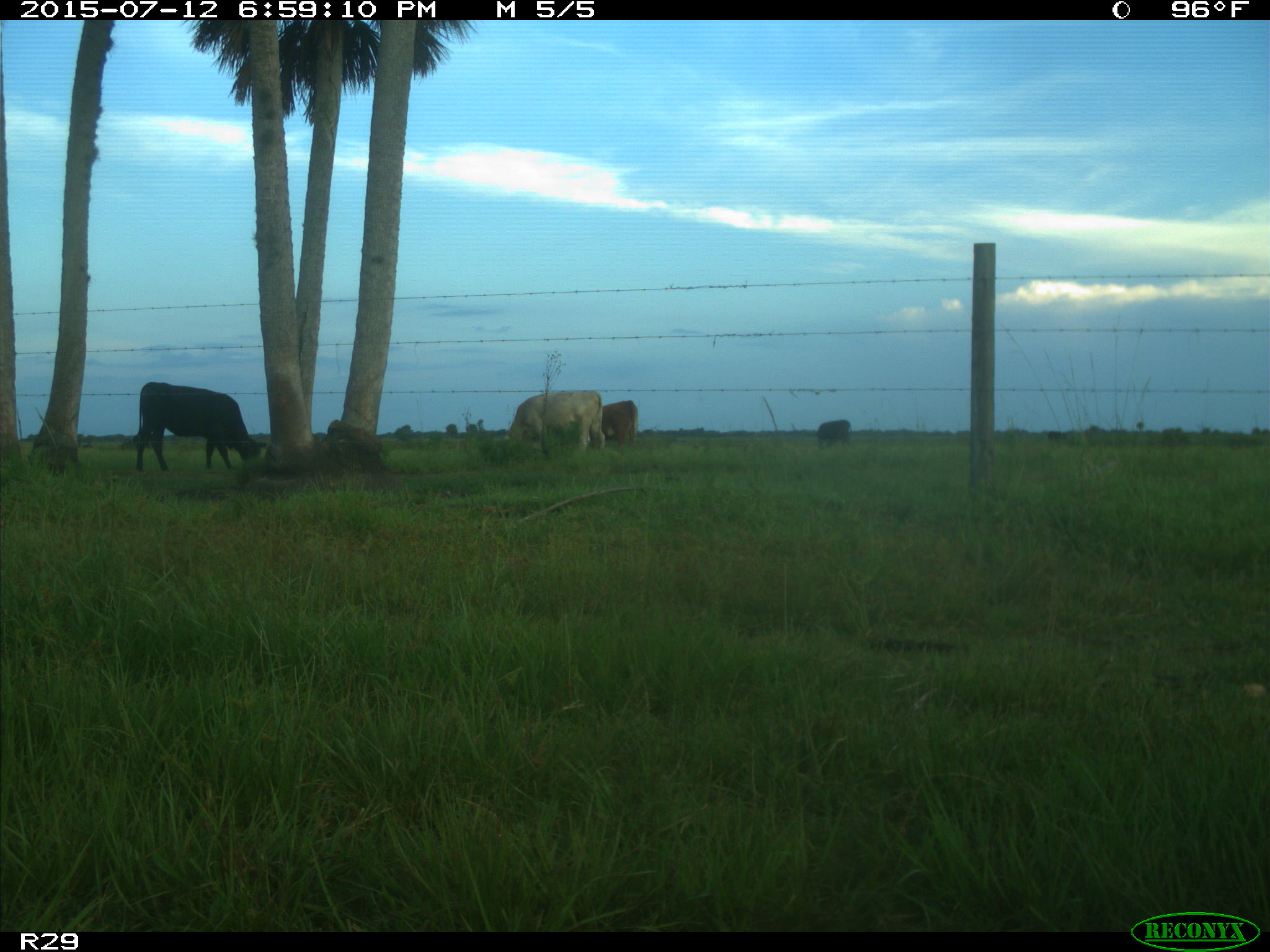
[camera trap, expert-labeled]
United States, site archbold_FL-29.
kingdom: Animalia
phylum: Chordata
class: Mammalia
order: Artiodactyla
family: Bovidae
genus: Bos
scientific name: Bos taurus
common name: domestic cow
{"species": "Bos taurus (domestic cow)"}